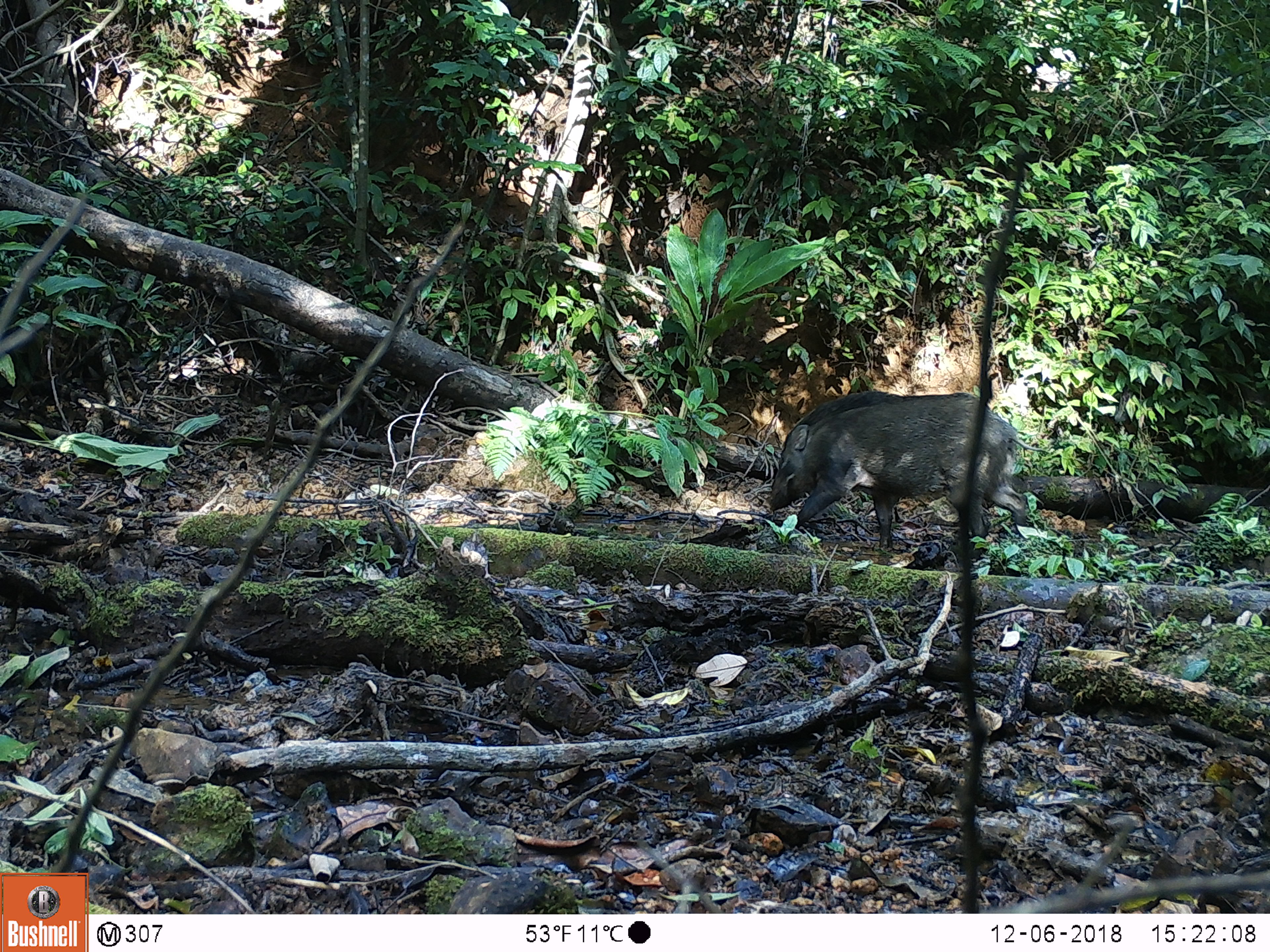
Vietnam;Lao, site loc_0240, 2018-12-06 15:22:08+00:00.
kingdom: Animalia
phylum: Chordata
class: Mammalia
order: Artiodactyla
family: Suidae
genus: Sus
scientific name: Sus scrofa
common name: eurasian wild pig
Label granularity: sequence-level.